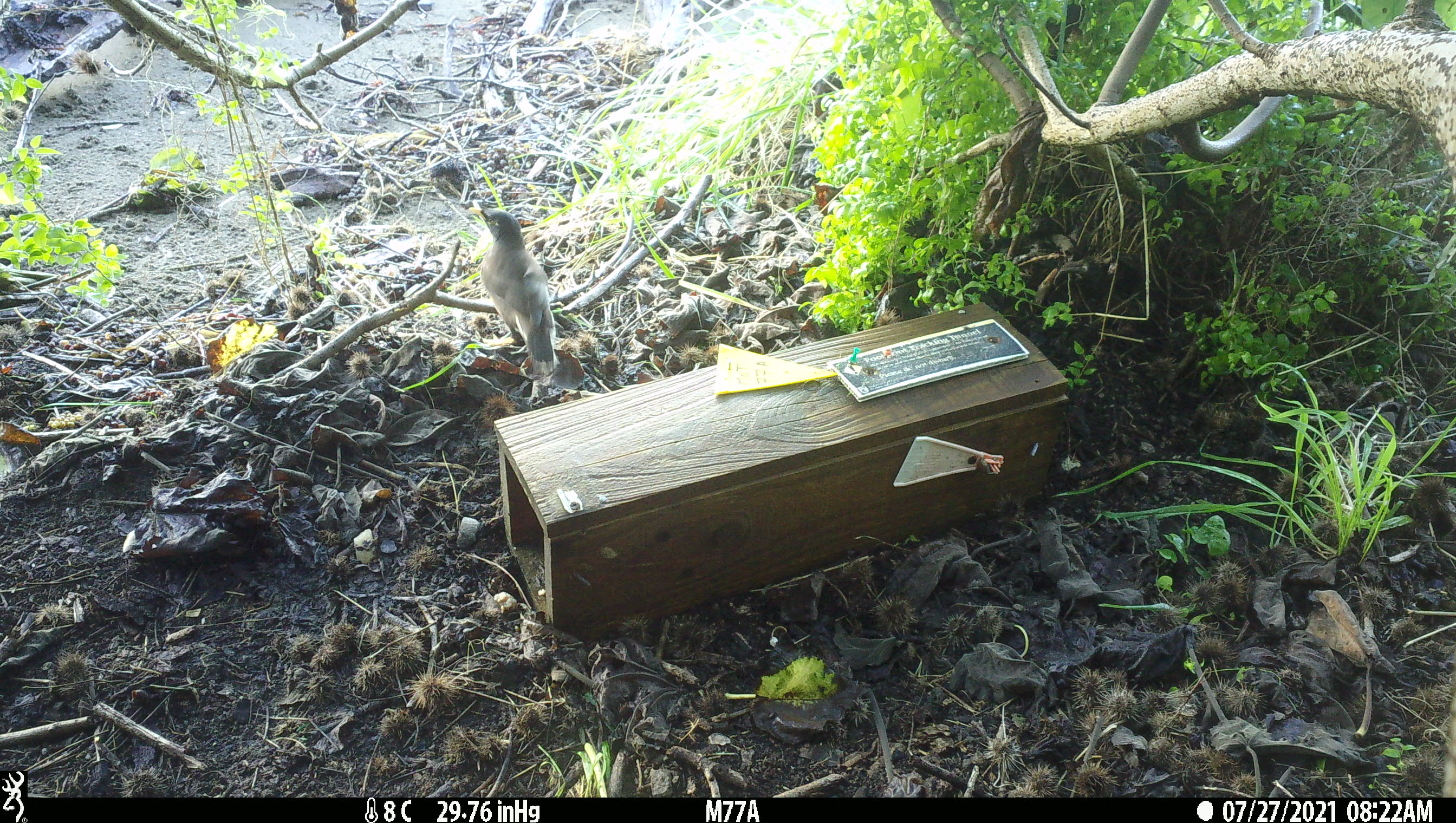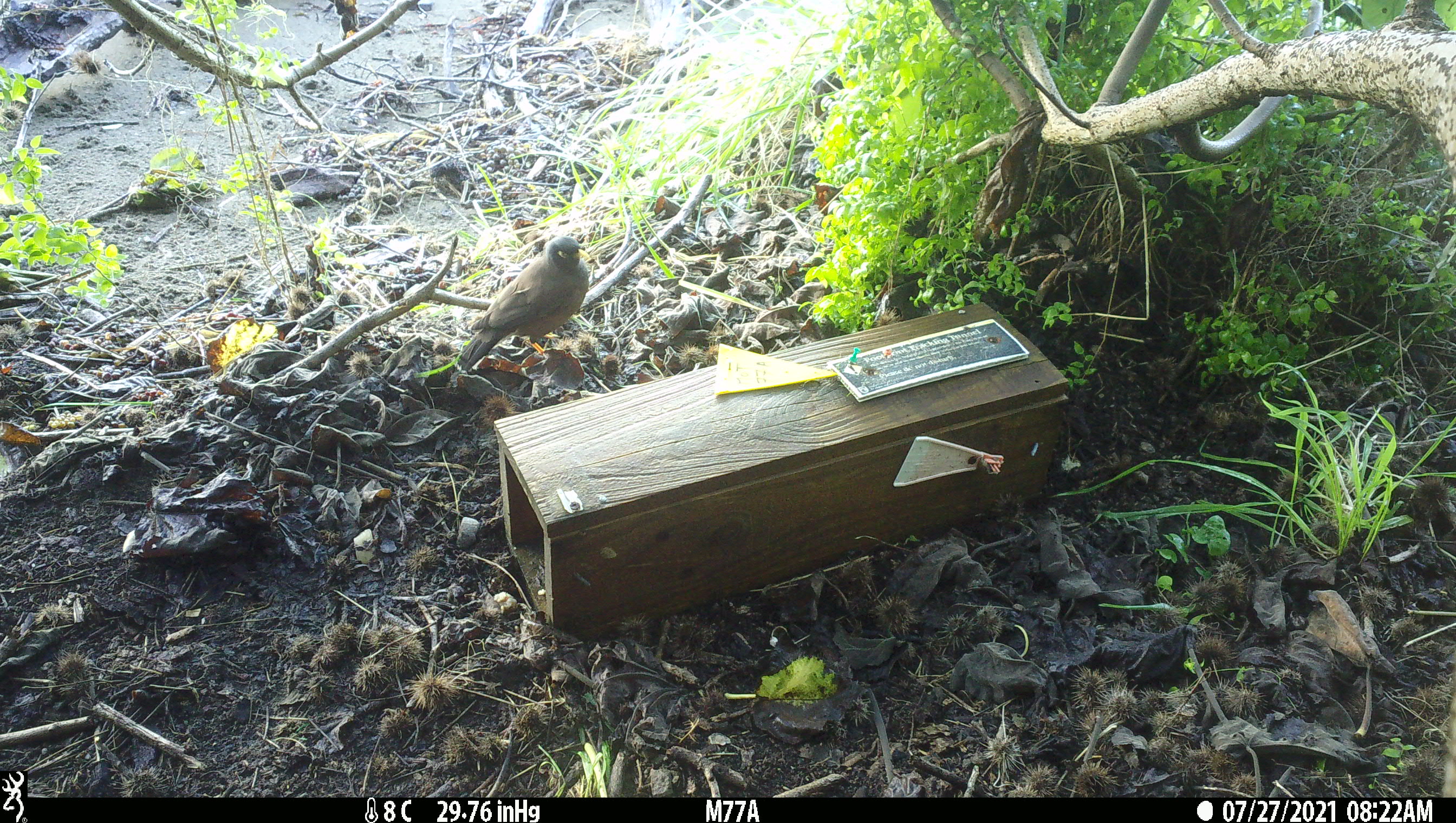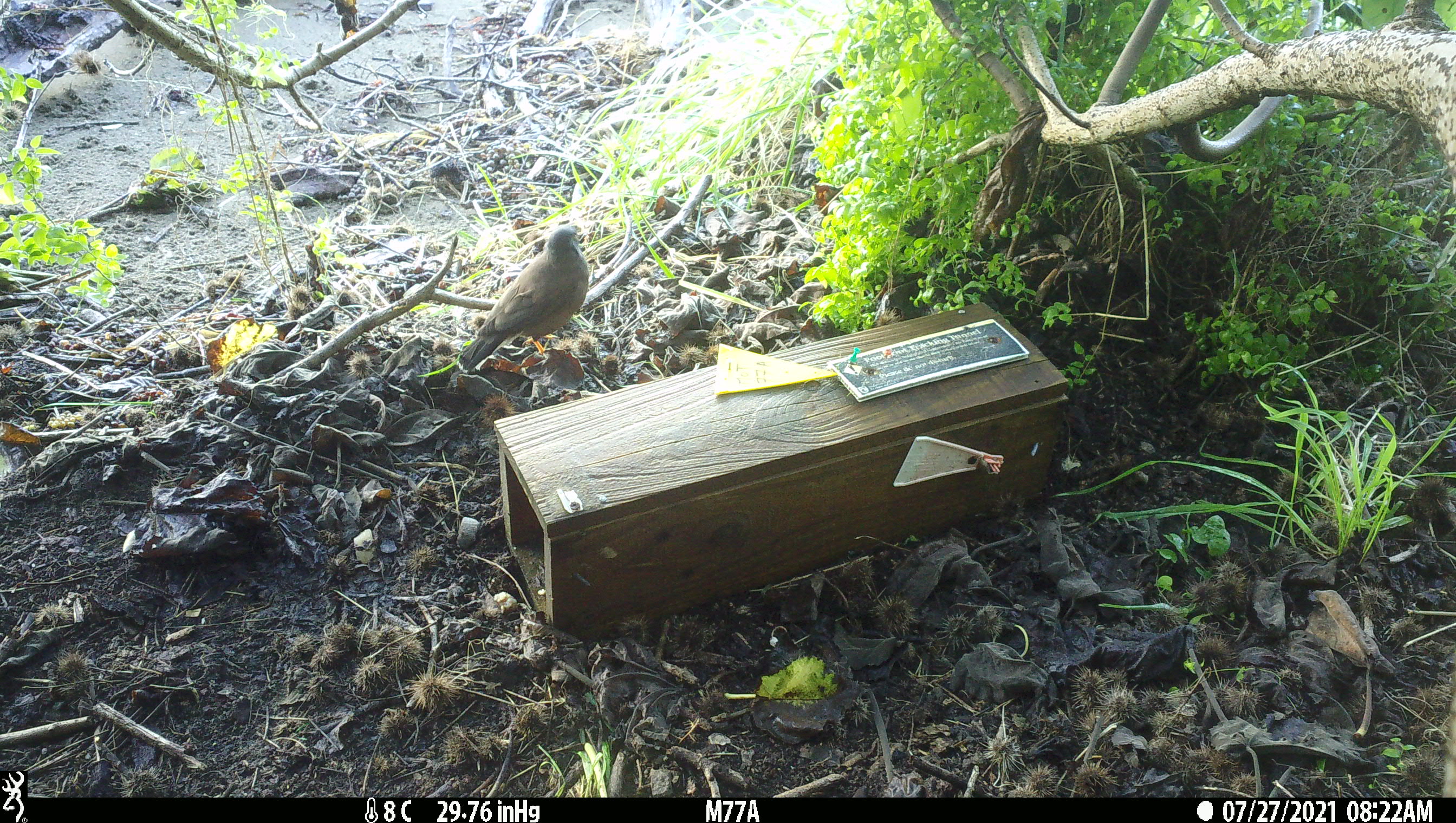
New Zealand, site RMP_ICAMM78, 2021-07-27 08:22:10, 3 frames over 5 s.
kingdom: Animalia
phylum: Chordata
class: Aves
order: Passeriformes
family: Sturnidae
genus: Acridotheres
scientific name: Acridotheres tristis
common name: common myna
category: myna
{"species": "myna (common myna) (Acridotheres tristis)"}